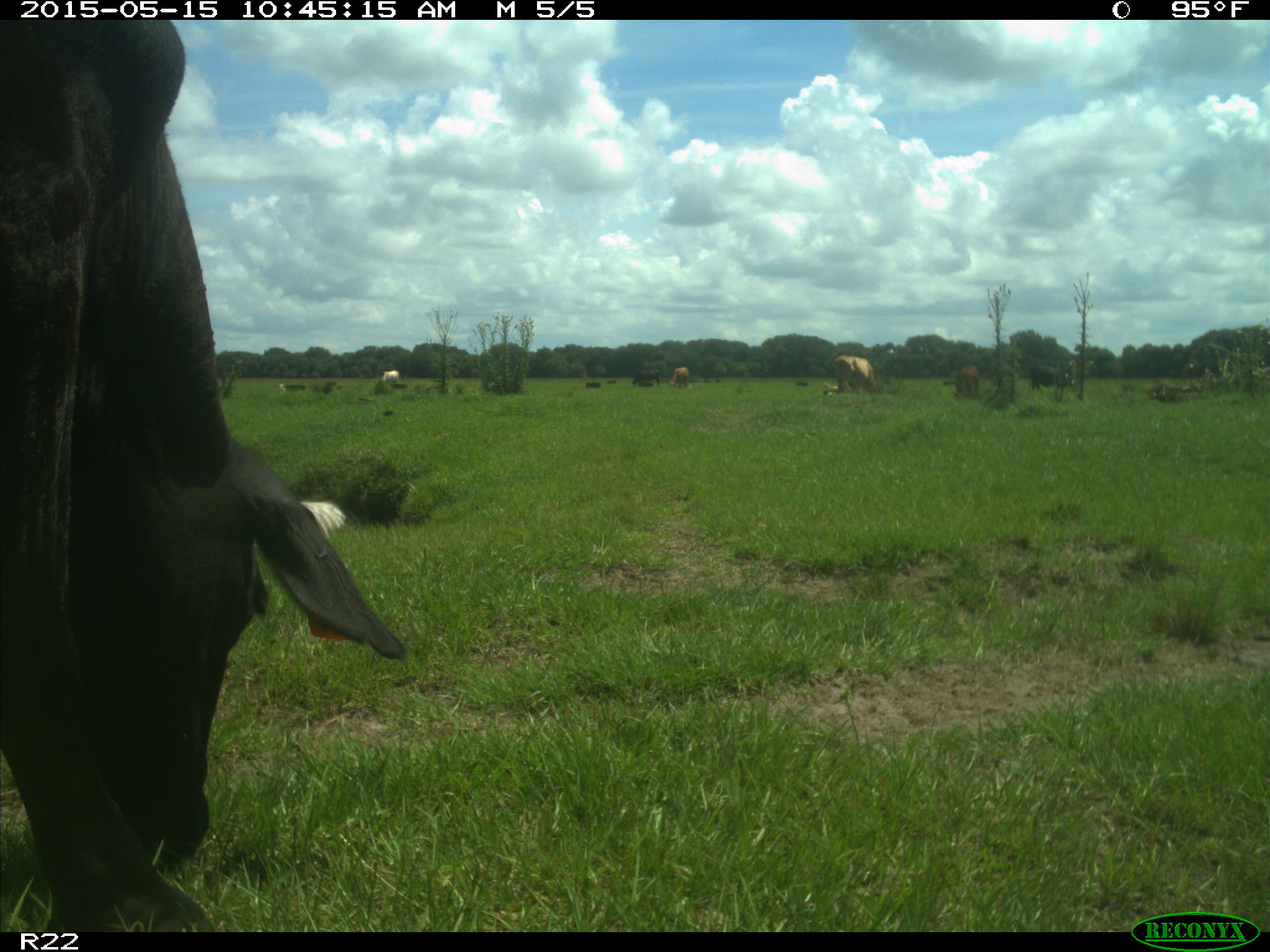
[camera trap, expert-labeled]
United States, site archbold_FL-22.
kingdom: Animalia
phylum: Chordata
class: Mammalia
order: Artiodactyla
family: Bovidae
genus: Bos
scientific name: Bos taurus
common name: domestic cow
Bos taurus (domestic cow).